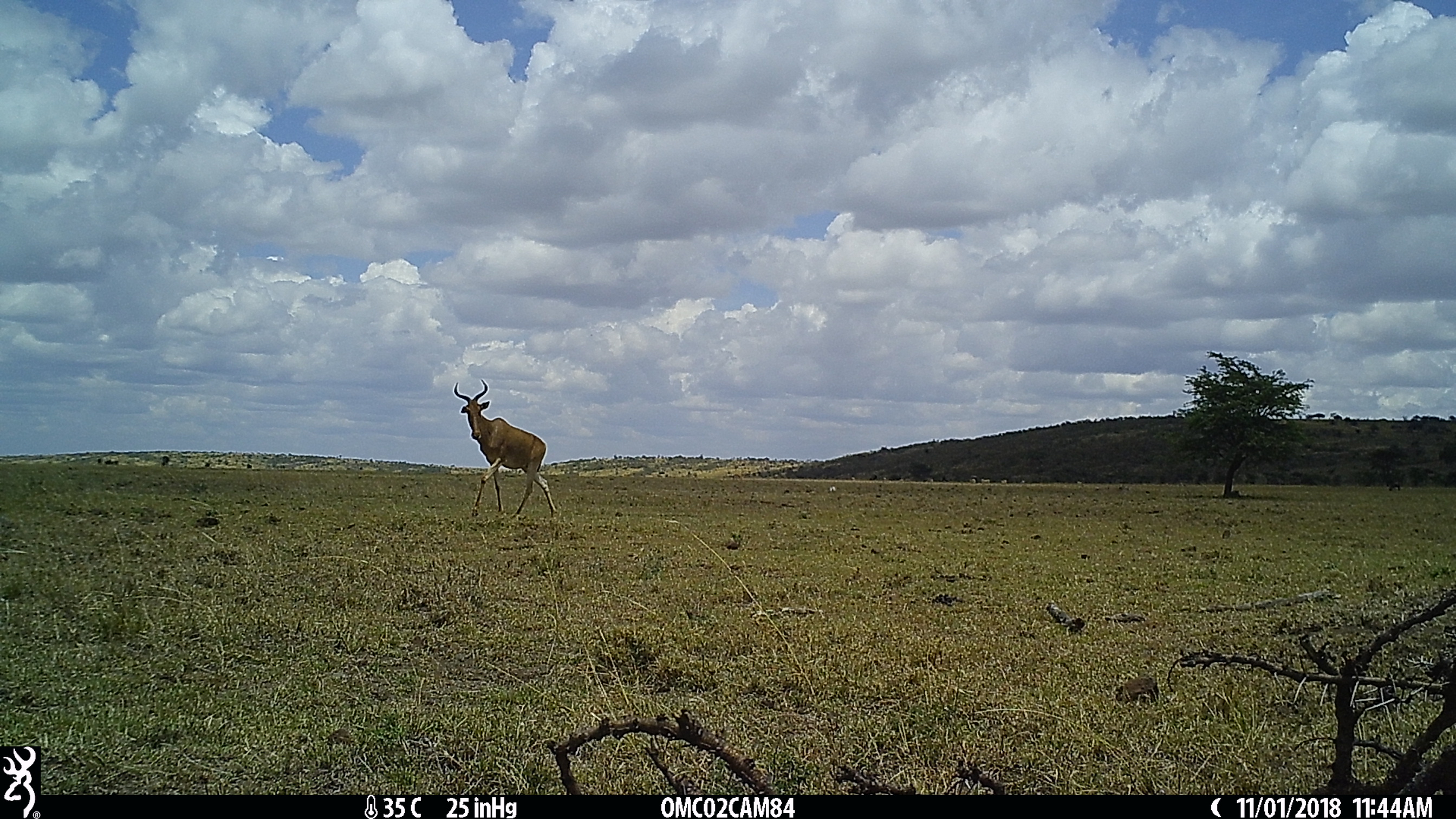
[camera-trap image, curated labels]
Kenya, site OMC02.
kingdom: Animalia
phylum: Chordata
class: Mammalia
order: Artiodactyla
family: Bovidae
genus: Alcelaphus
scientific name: Alcelaphus buselaphus cokii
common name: coke's hartebeest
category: hartebeest cokes